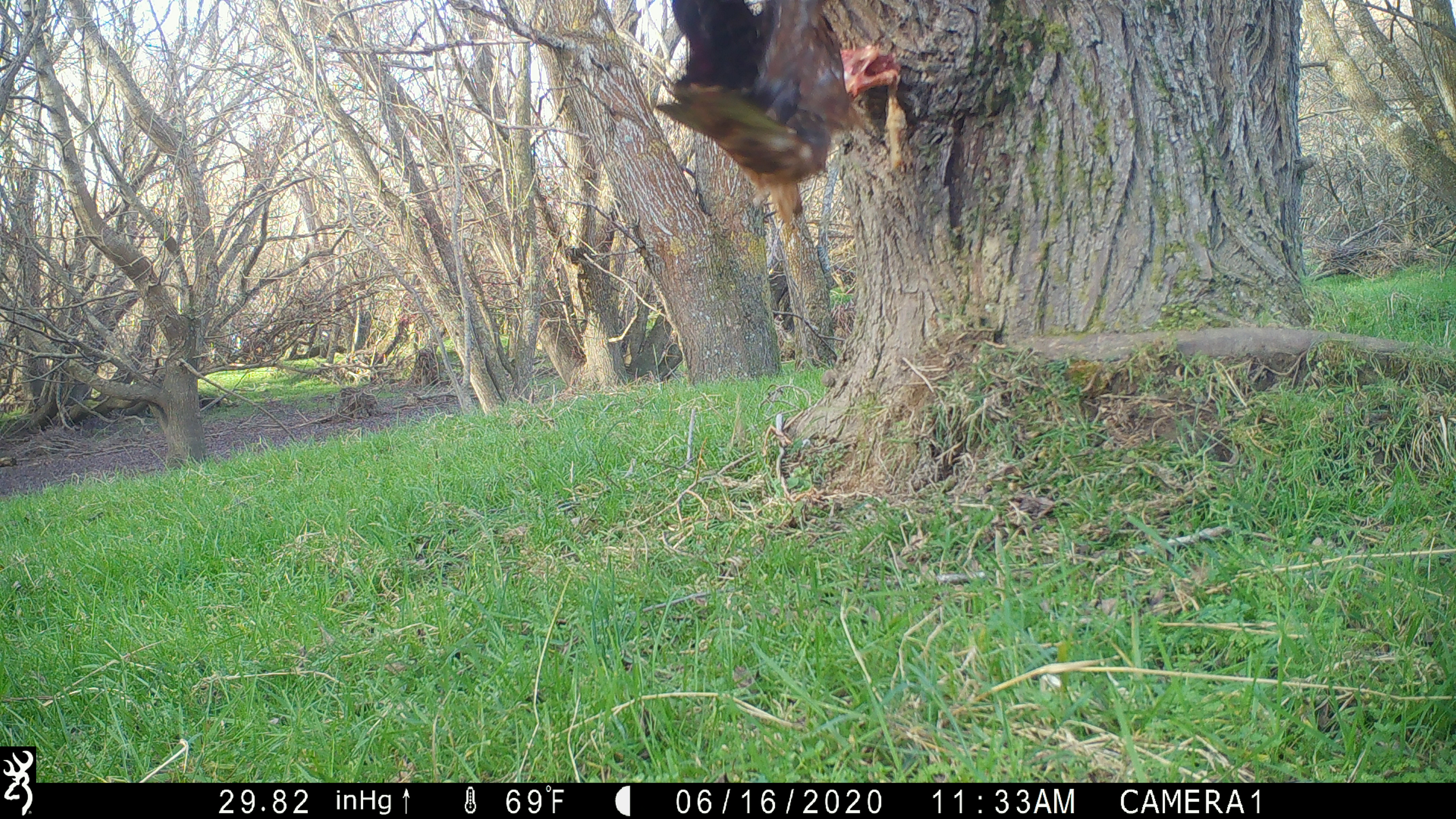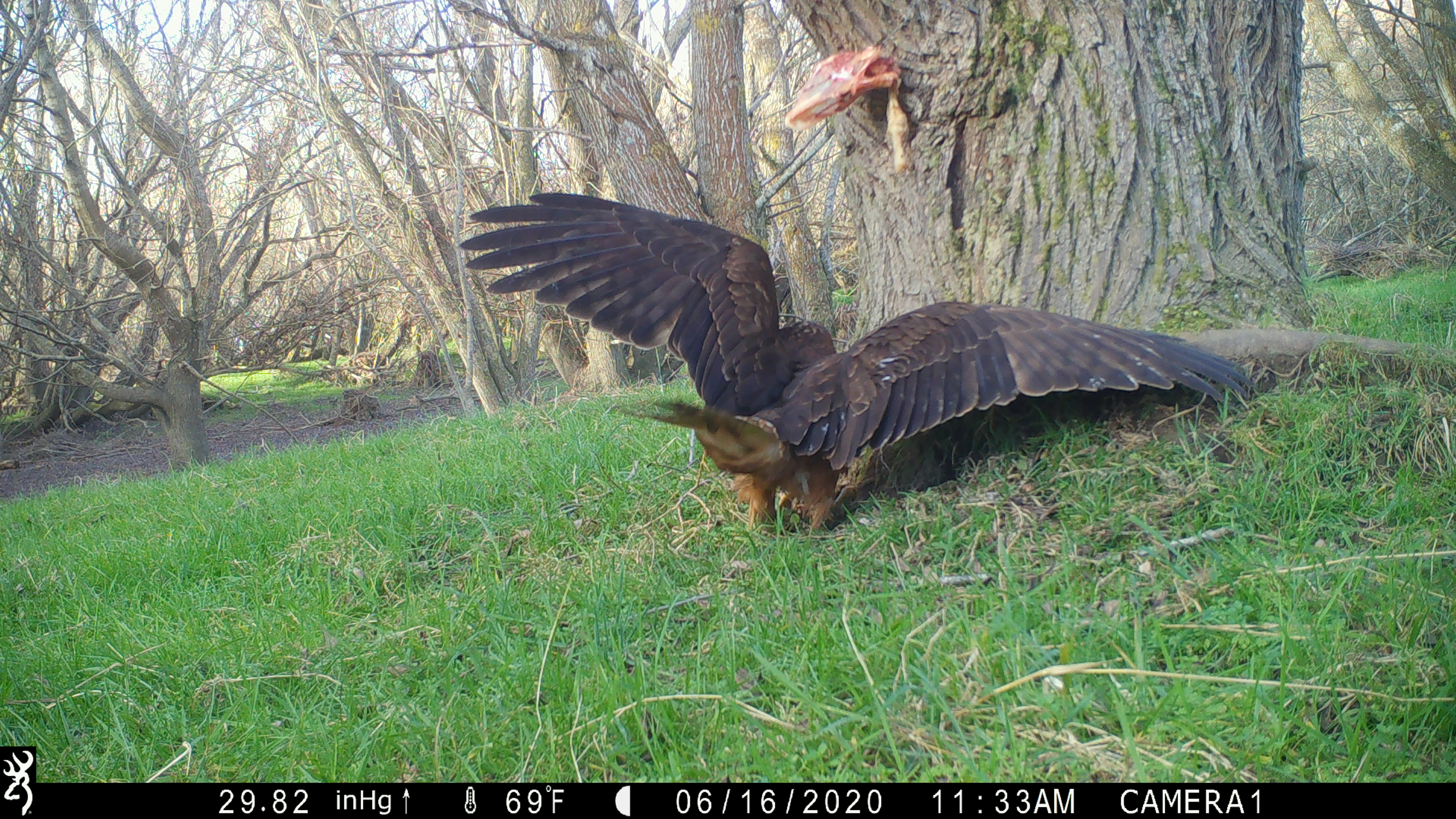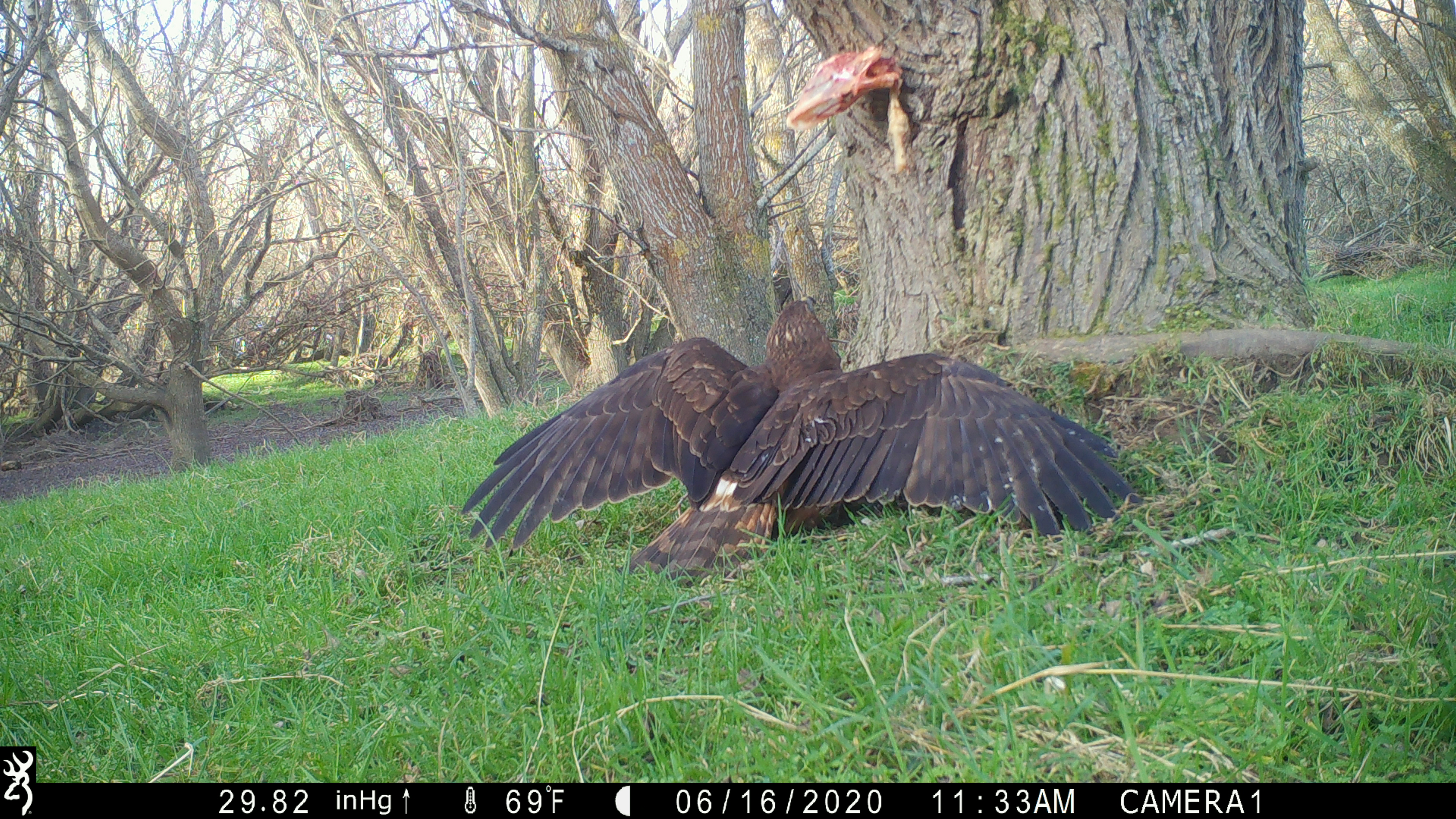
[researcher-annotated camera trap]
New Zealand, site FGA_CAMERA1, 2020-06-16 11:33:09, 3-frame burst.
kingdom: Animalia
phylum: Chordata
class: Aves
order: Accipitriformes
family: Accipitridae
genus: Circus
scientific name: Circus approximans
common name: swamp harrier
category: harrier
Harrier (swamp harrier) (Circus approximans).